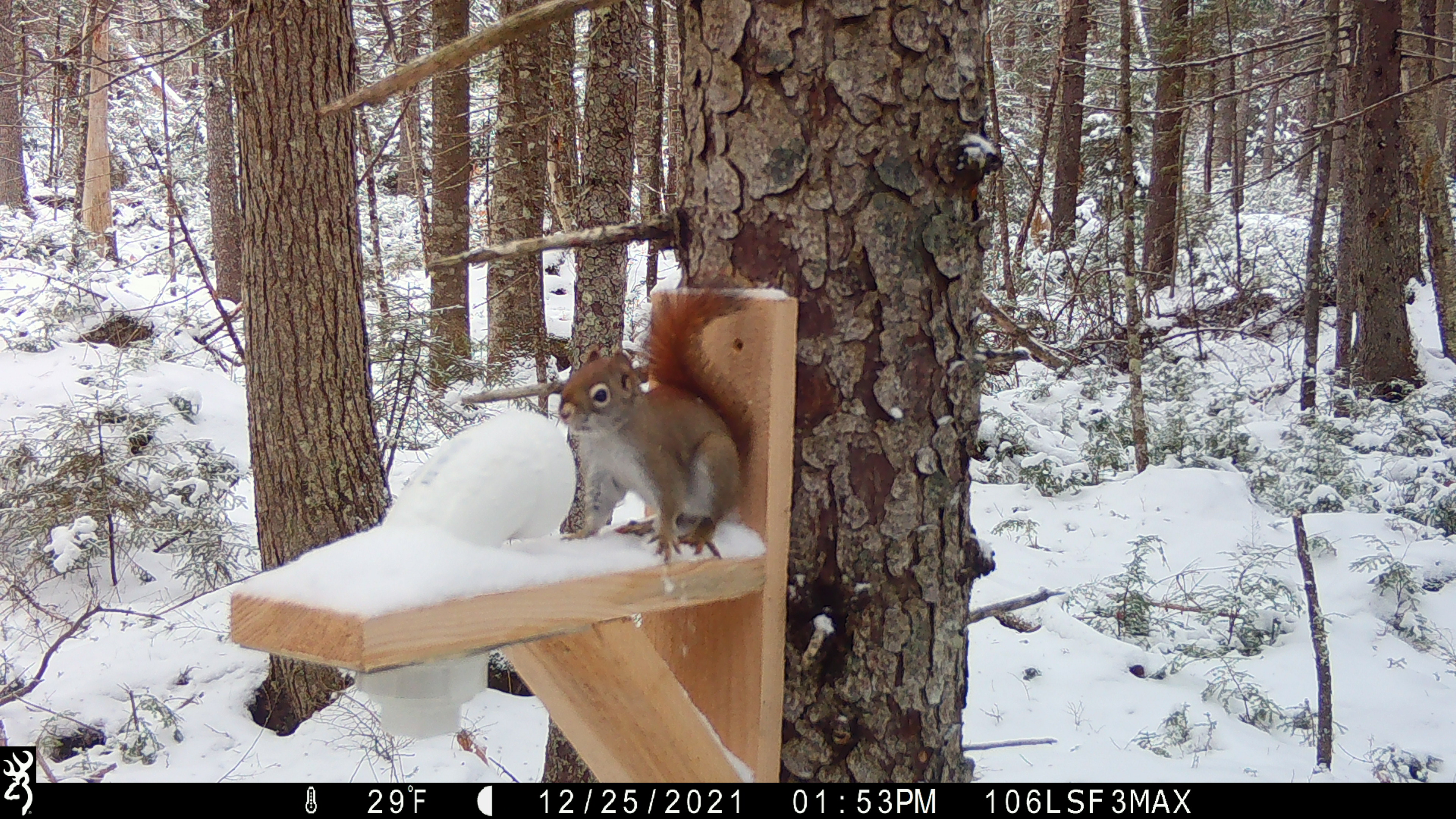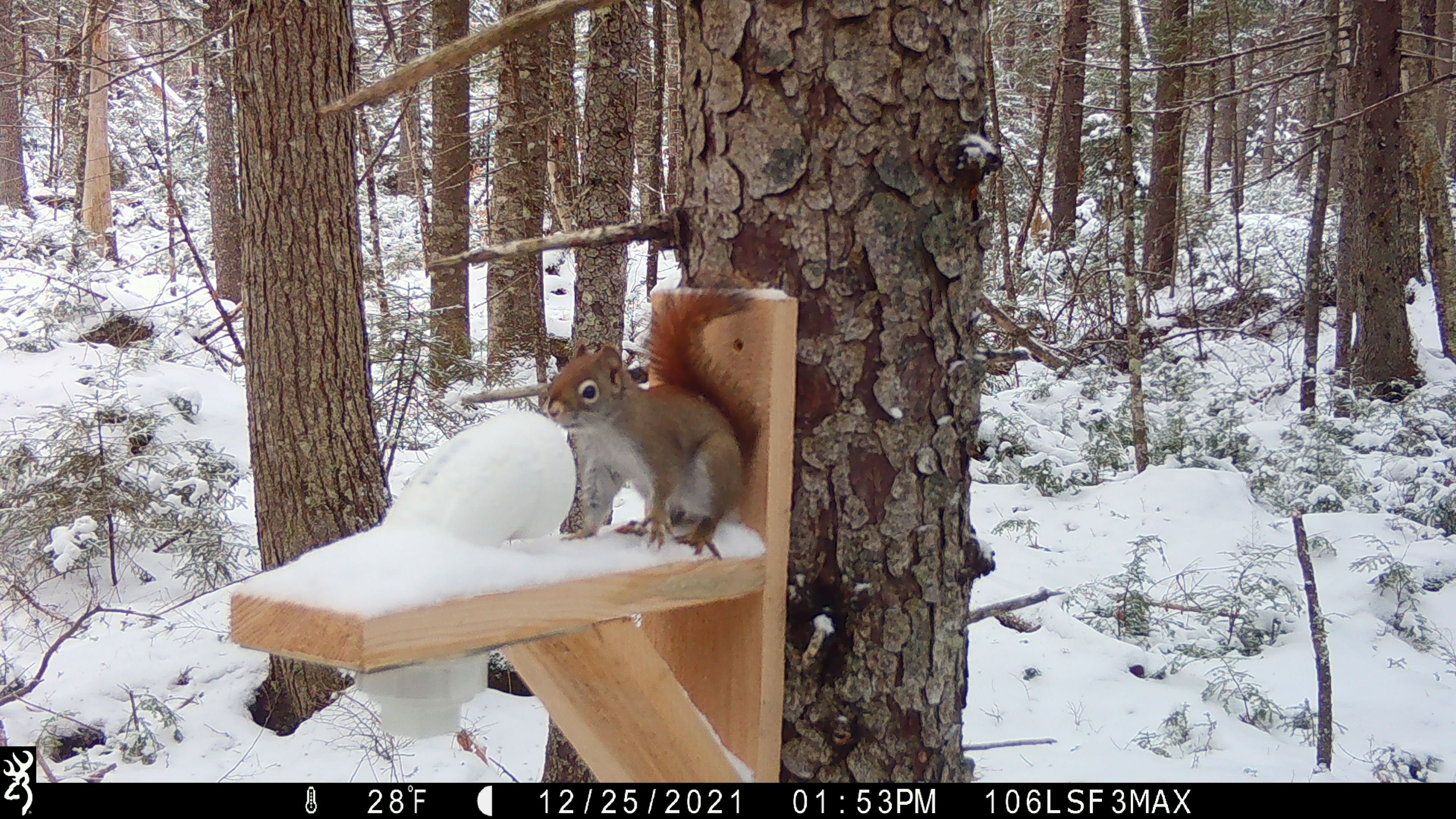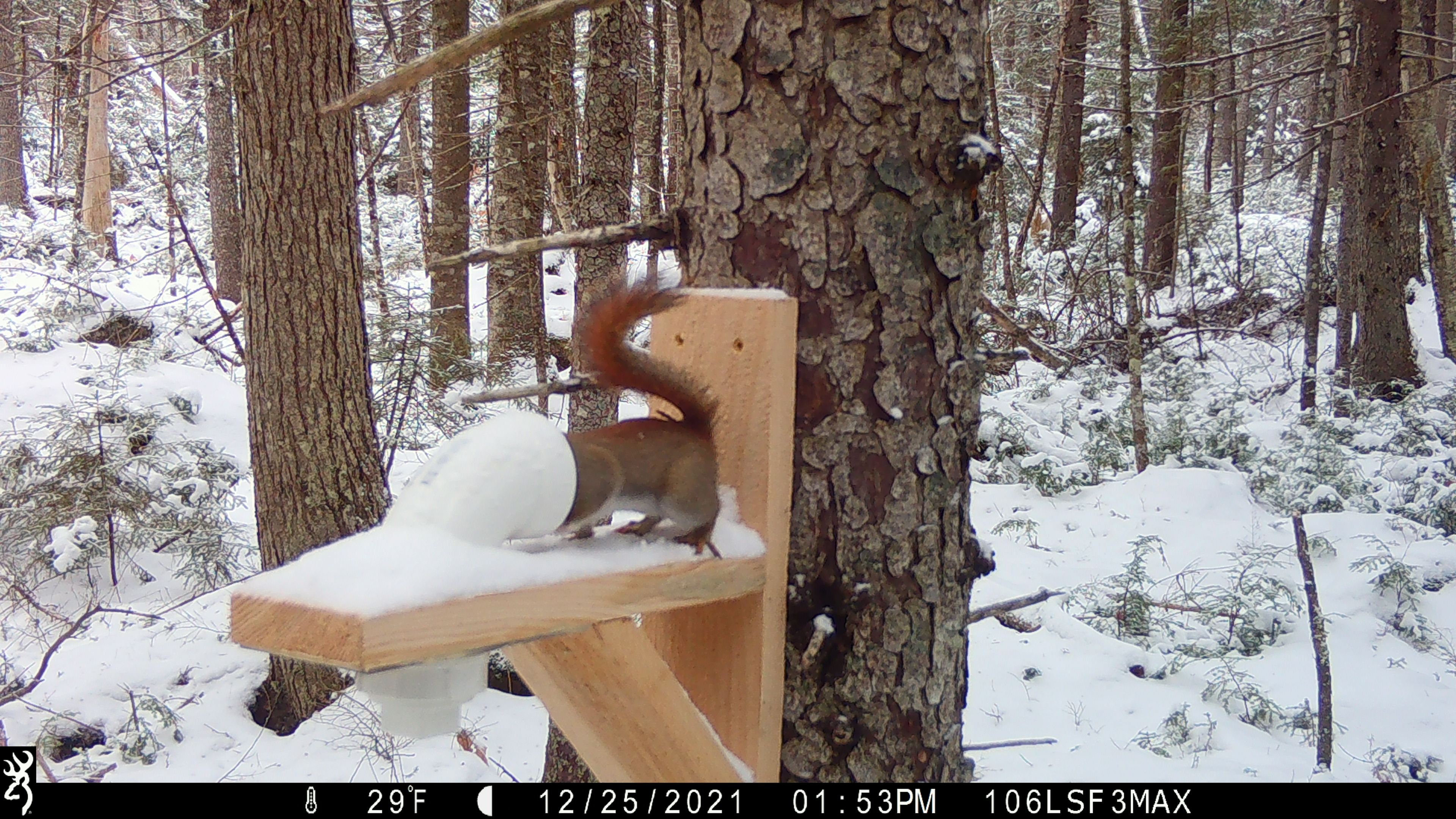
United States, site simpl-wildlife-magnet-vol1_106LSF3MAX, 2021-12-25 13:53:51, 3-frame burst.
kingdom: Animalia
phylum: Chordata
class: Mammalia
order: Rodentia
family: Sciuridae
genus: Tamiasciurus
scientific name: Tamiasciurus hudsonicus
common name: red squirrel